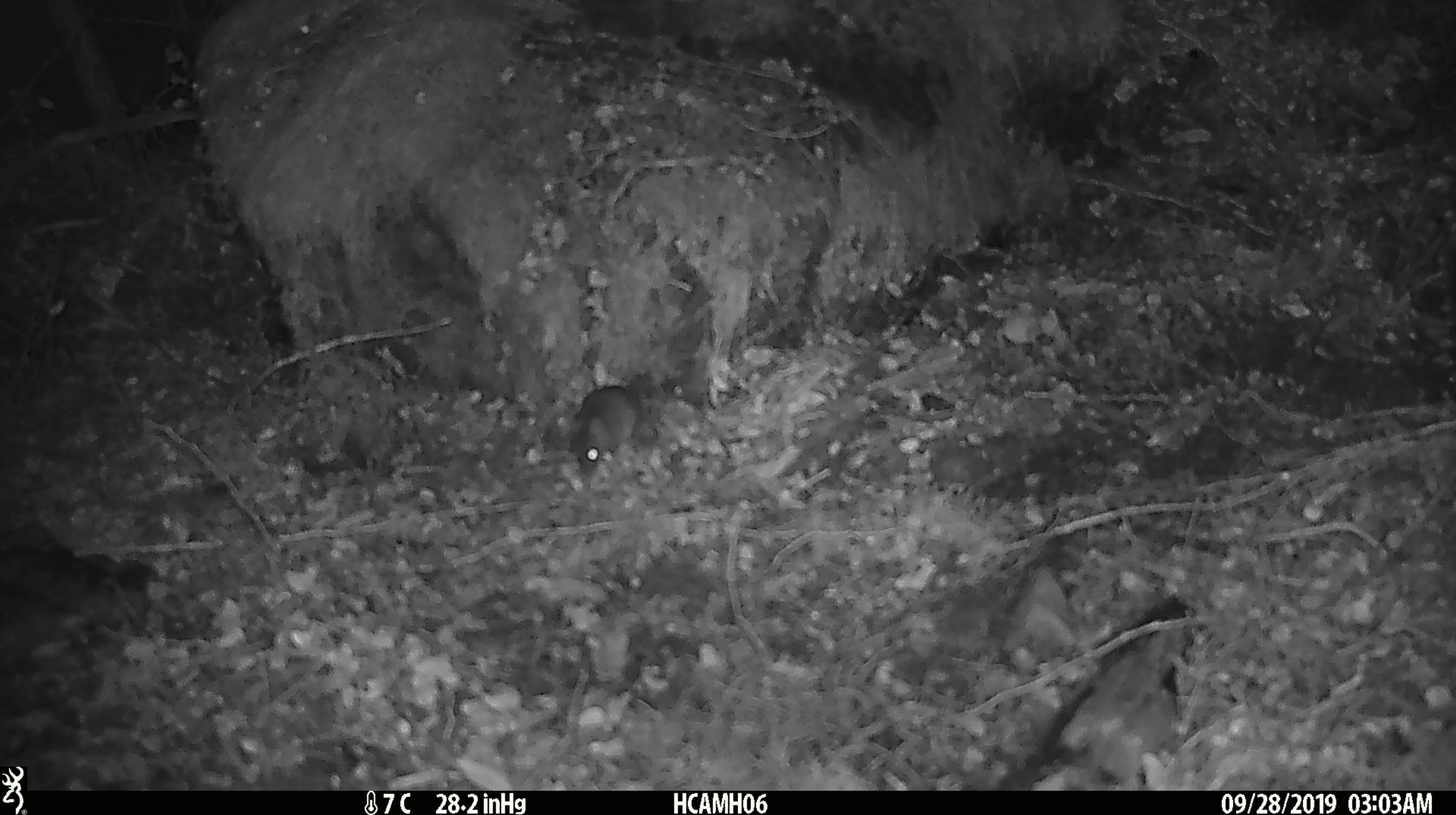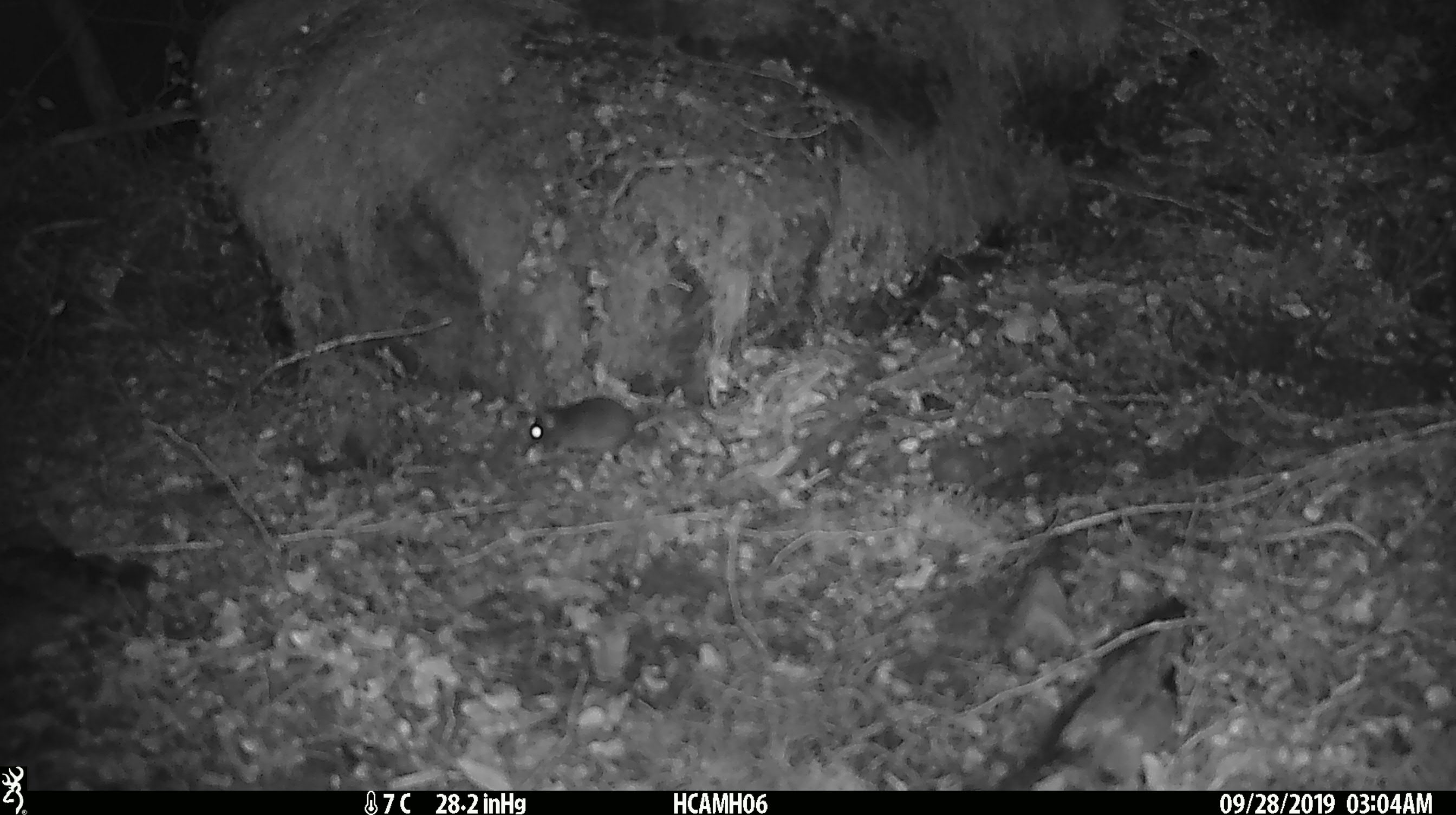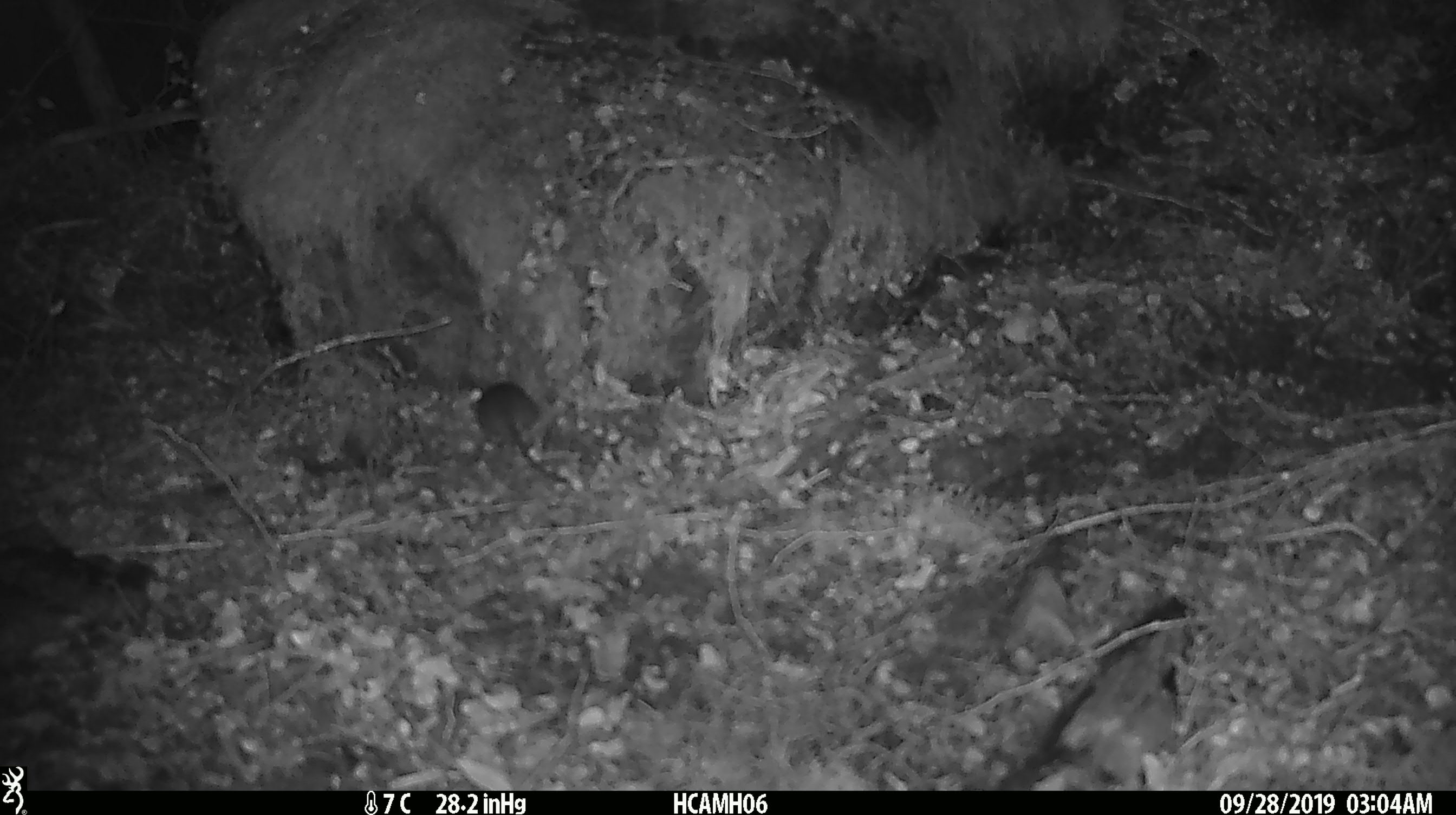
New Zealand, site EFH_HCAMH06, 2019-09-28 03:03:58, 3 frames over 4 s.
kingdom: Animalia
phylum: Chordata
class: Mammalia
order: Rodentia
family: Muridae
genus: Mus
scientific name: Mus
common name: mouse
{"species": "mouse (Mus)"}